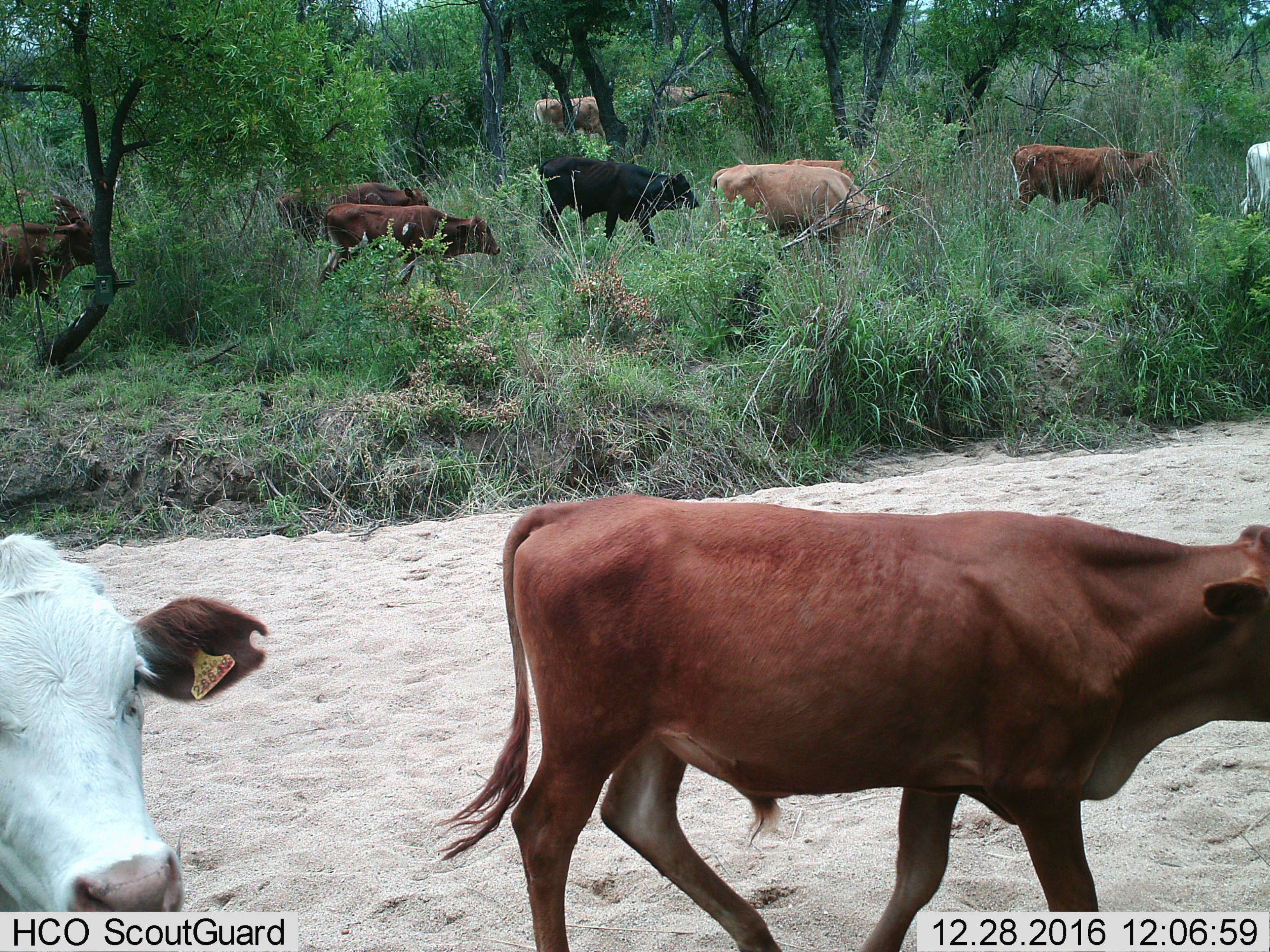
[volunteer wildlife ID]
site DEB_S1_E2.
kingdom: Animalia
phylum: Chordata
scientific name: Vertebrata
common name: domestic animal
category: domesticanimal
Domesticanimal (domestic animal) (Vertebrata), count 11-50. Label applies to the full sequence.